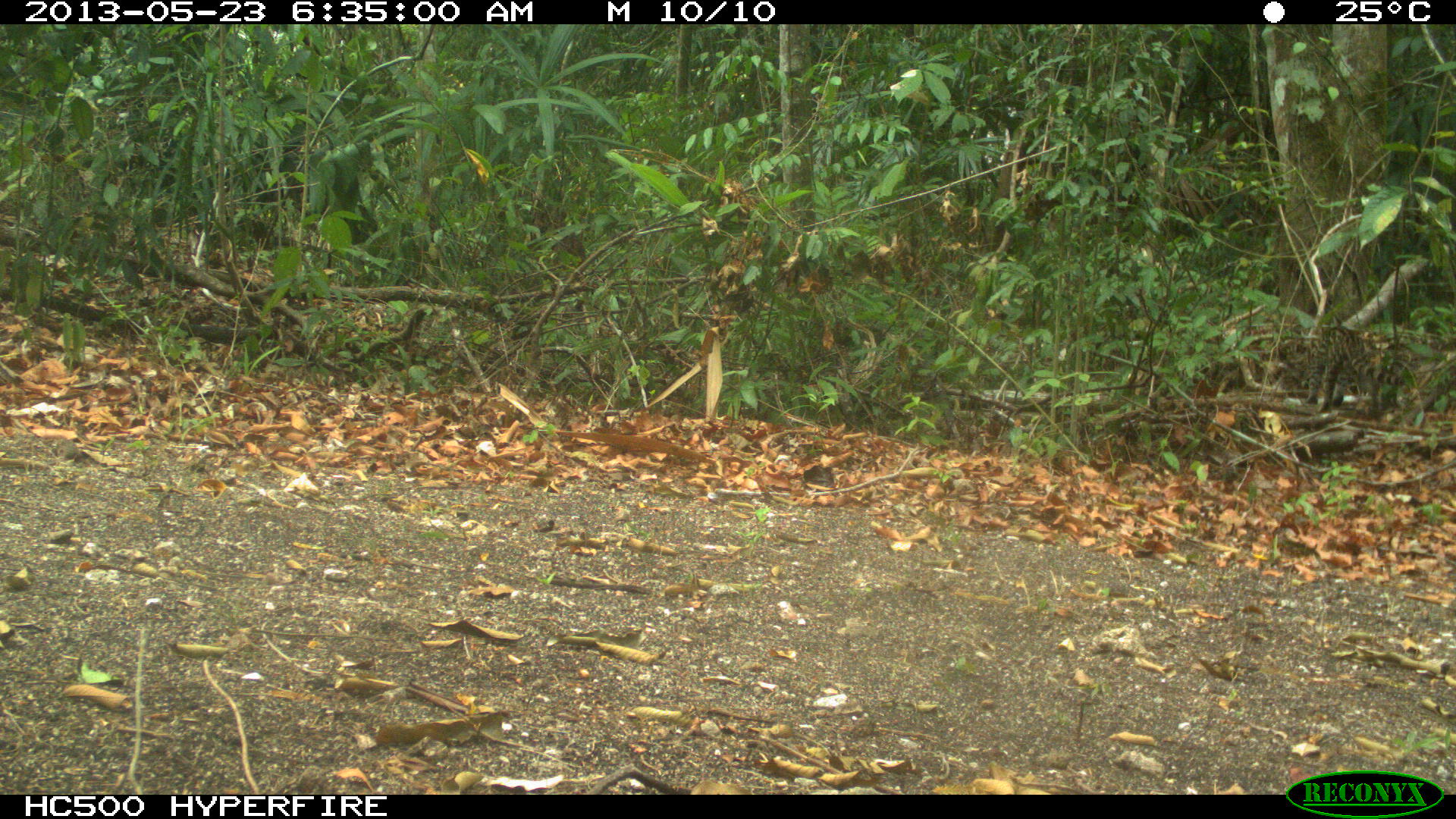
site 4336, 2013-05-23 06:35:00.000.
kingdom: Animalia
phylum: Chordata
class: Mammalia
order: Carnivora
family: Felidae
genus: Leopardus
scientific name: Leopardus wiedii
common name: margay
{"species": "Leopardus wiedii (margay)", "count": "1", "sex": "male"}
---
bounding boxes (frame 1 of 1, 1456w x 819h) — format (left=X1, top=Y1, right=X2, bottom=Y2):
leopardus wiedii: (left=1305, top=324, right=1405, bottom=413)